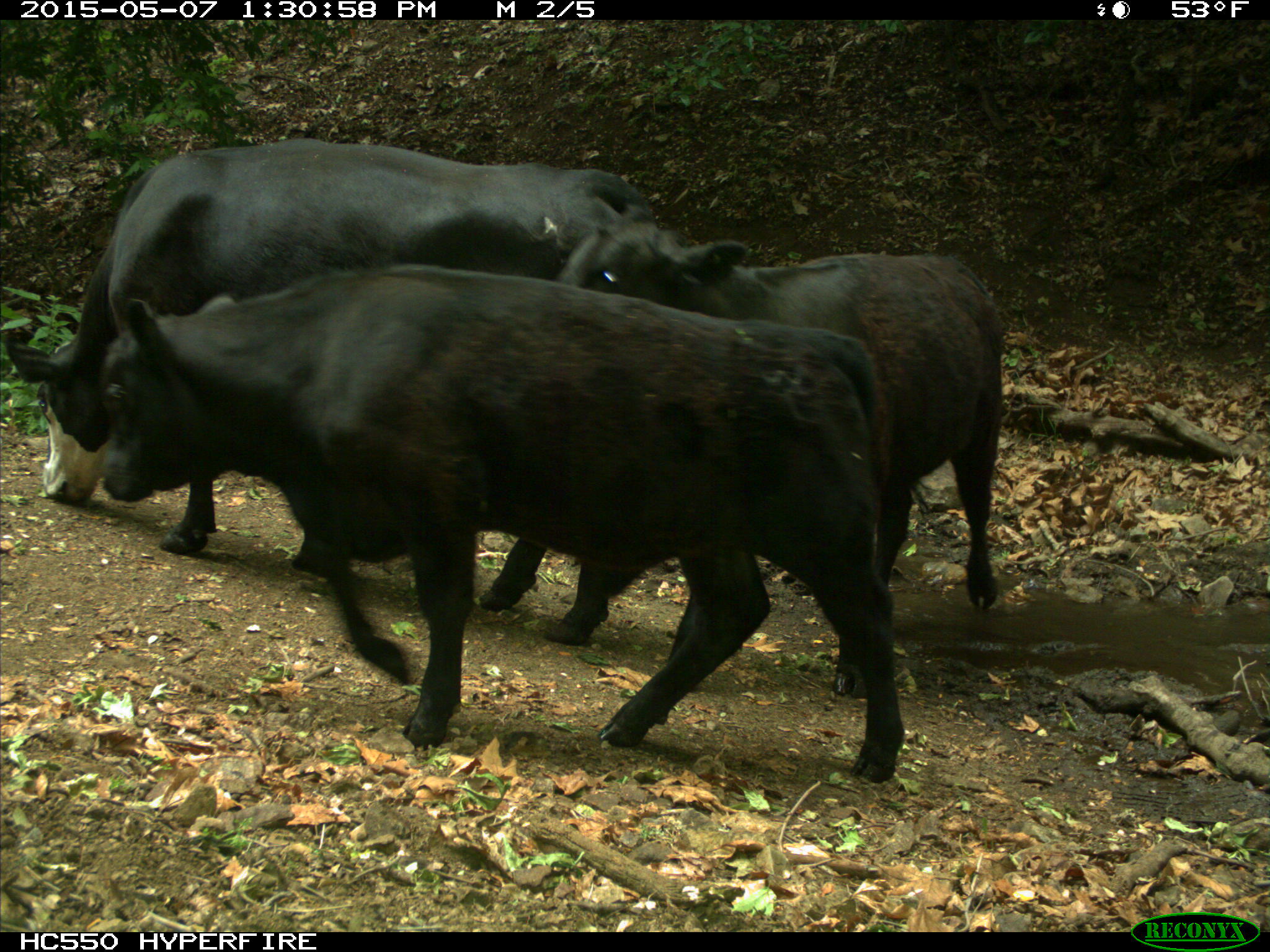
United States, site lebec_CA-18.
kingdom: Animalia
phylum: Chordata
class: Mammalia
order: Artiodactyla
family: Bovidae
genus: Bos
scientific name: Bos taurus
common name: domestic cow